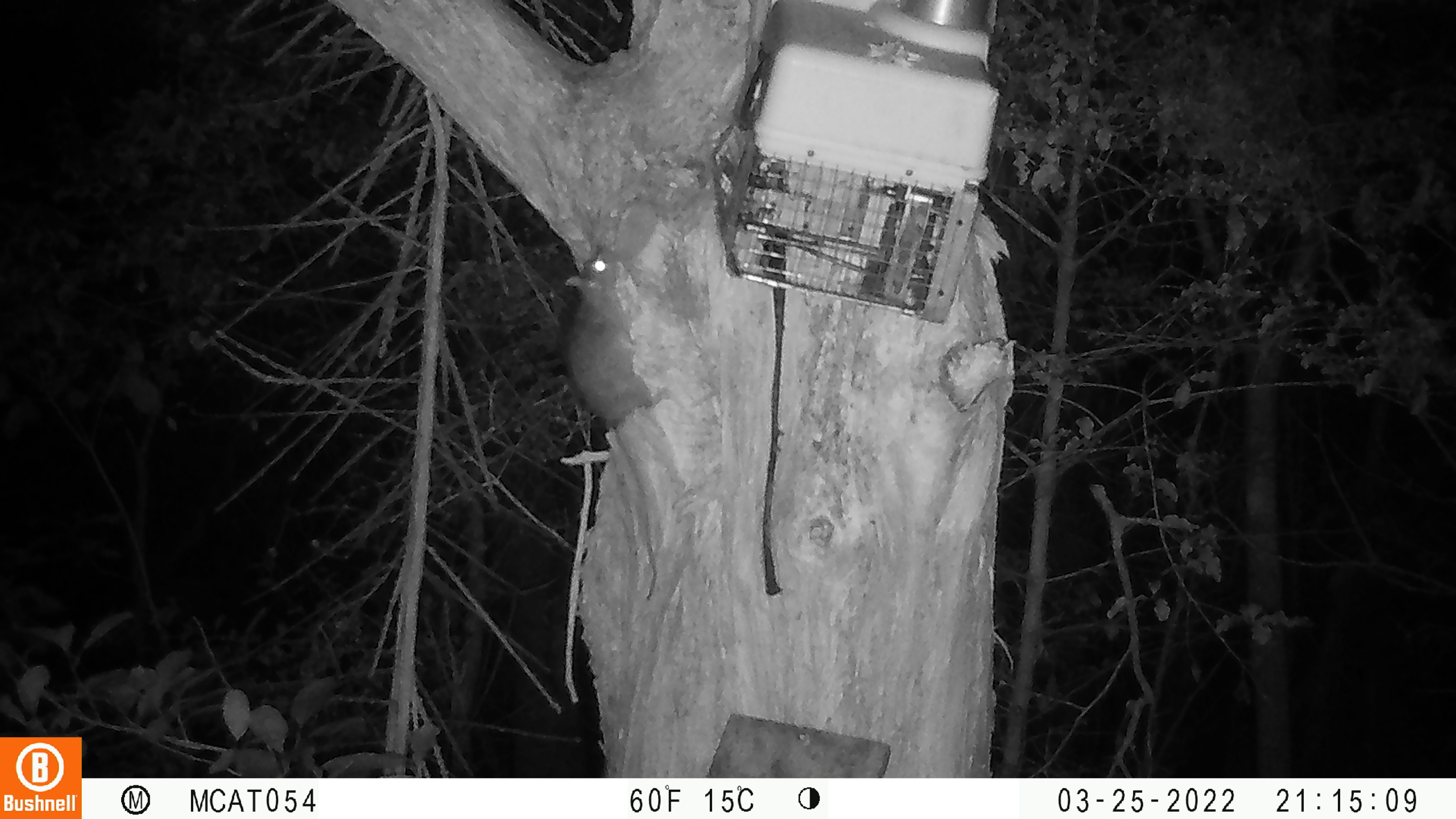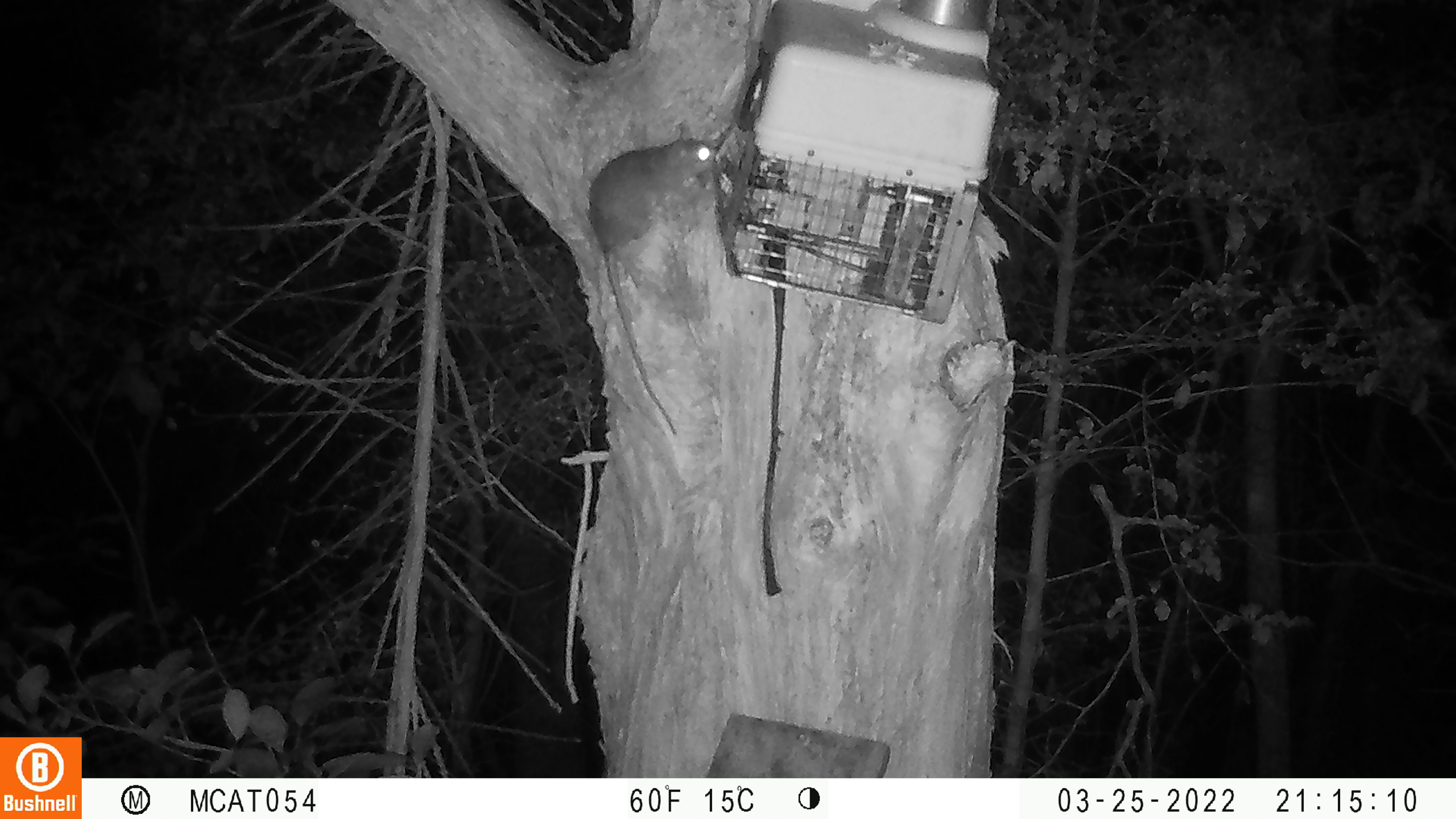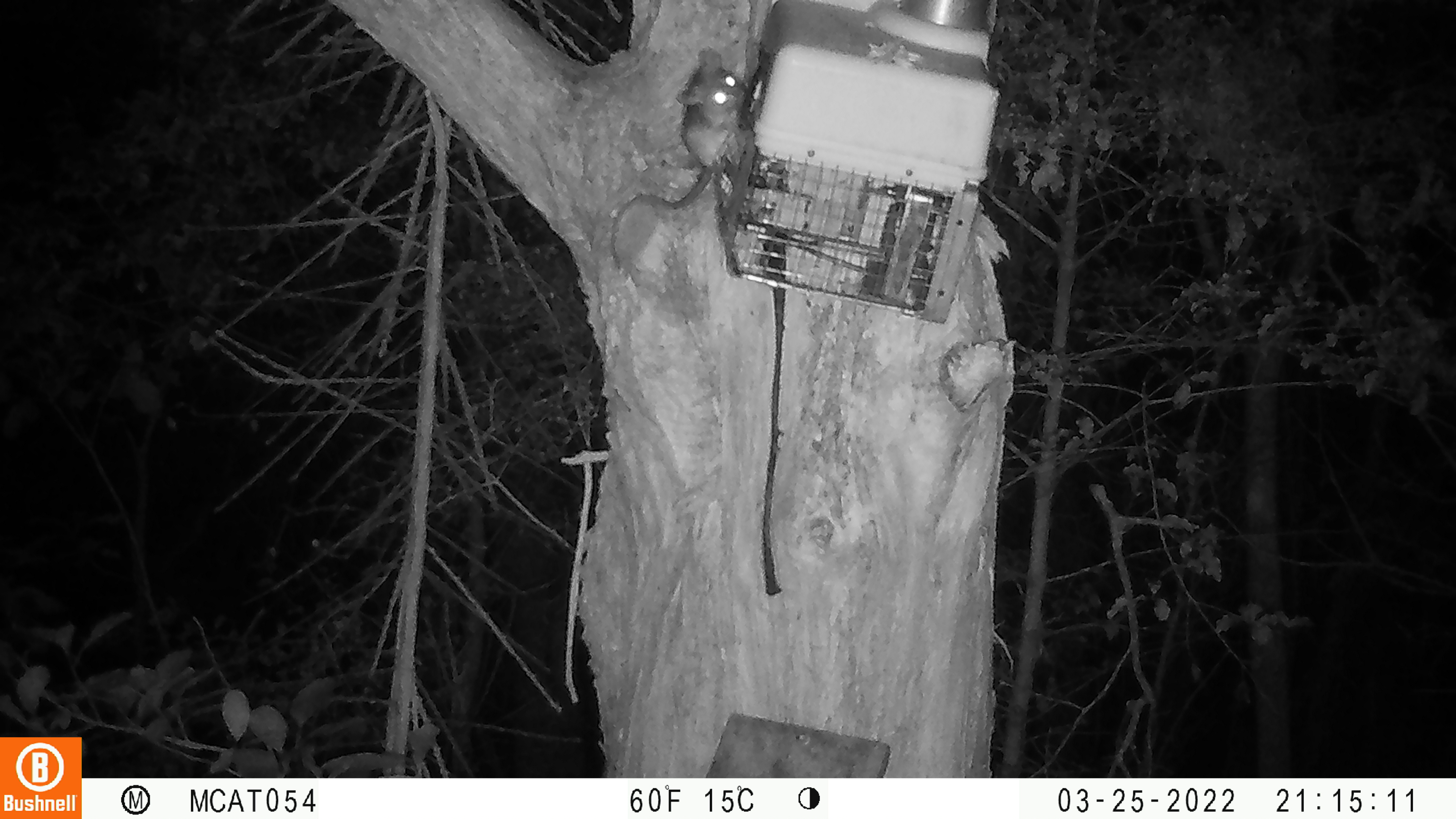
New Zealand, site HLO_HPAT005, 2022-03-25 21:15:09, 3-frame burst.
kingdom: Animalia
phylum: Chordata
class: Mammalia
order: Rodentia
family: Muridae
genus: Rattus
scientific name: Rattus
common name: rat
Rat (Rattus).